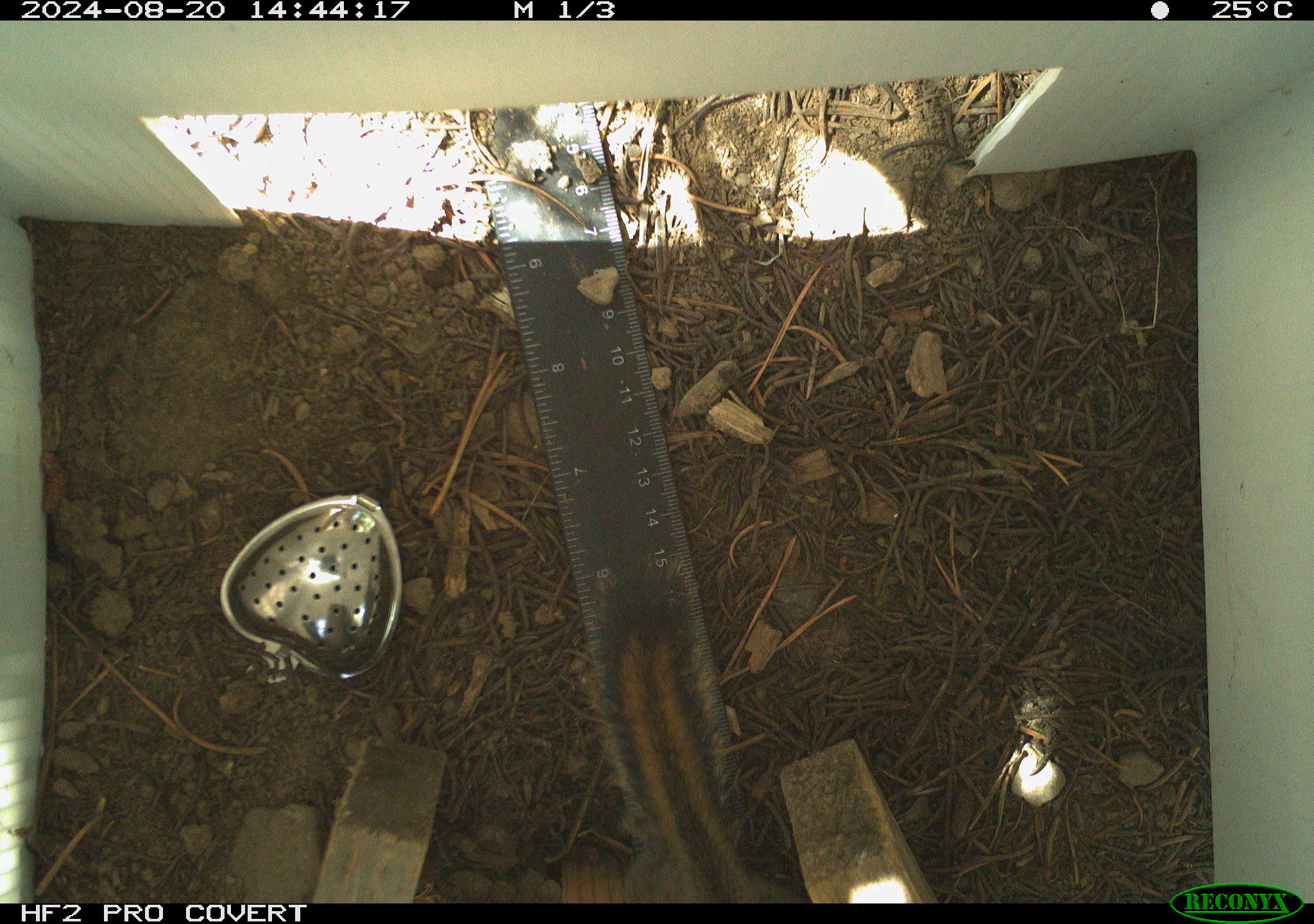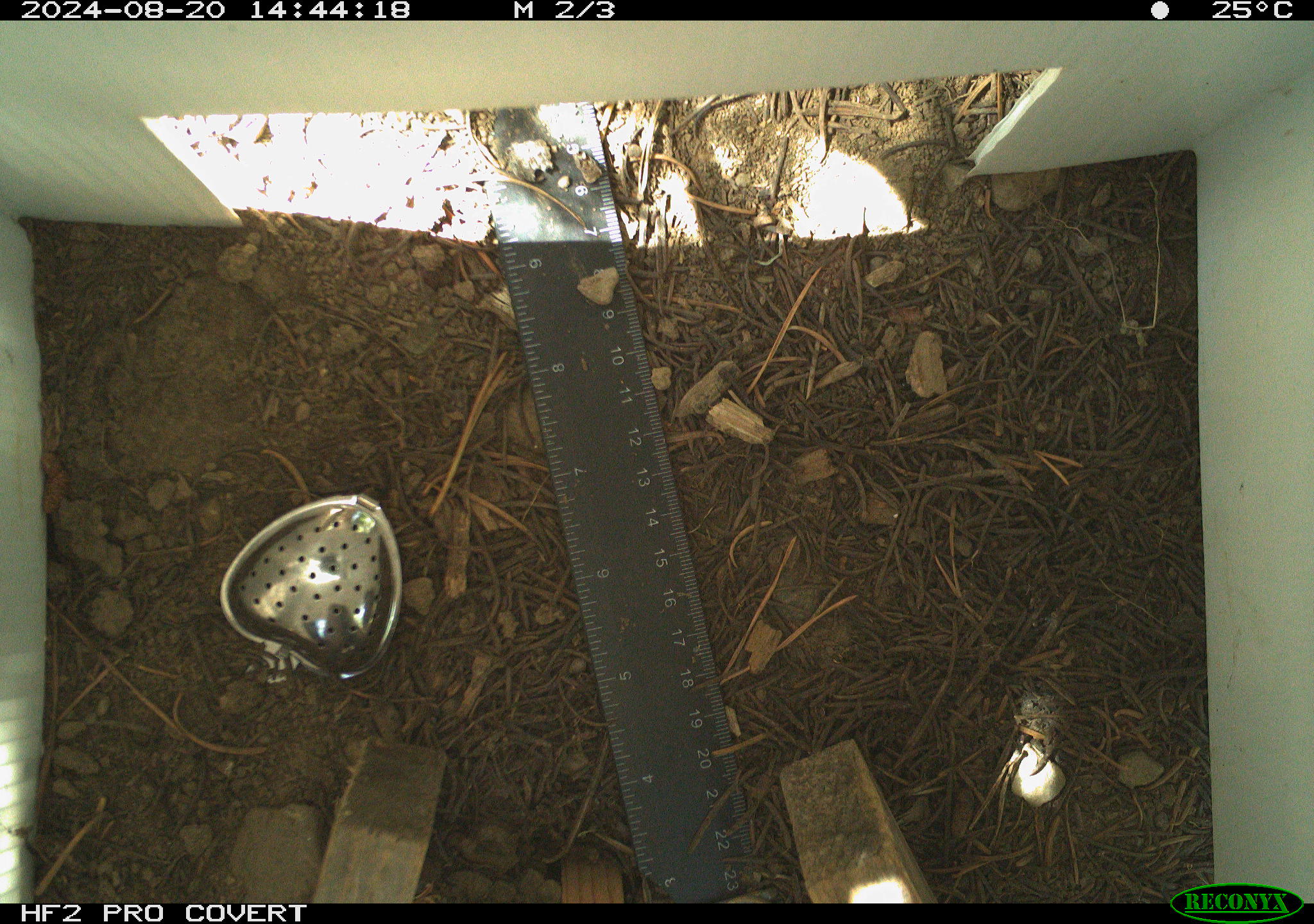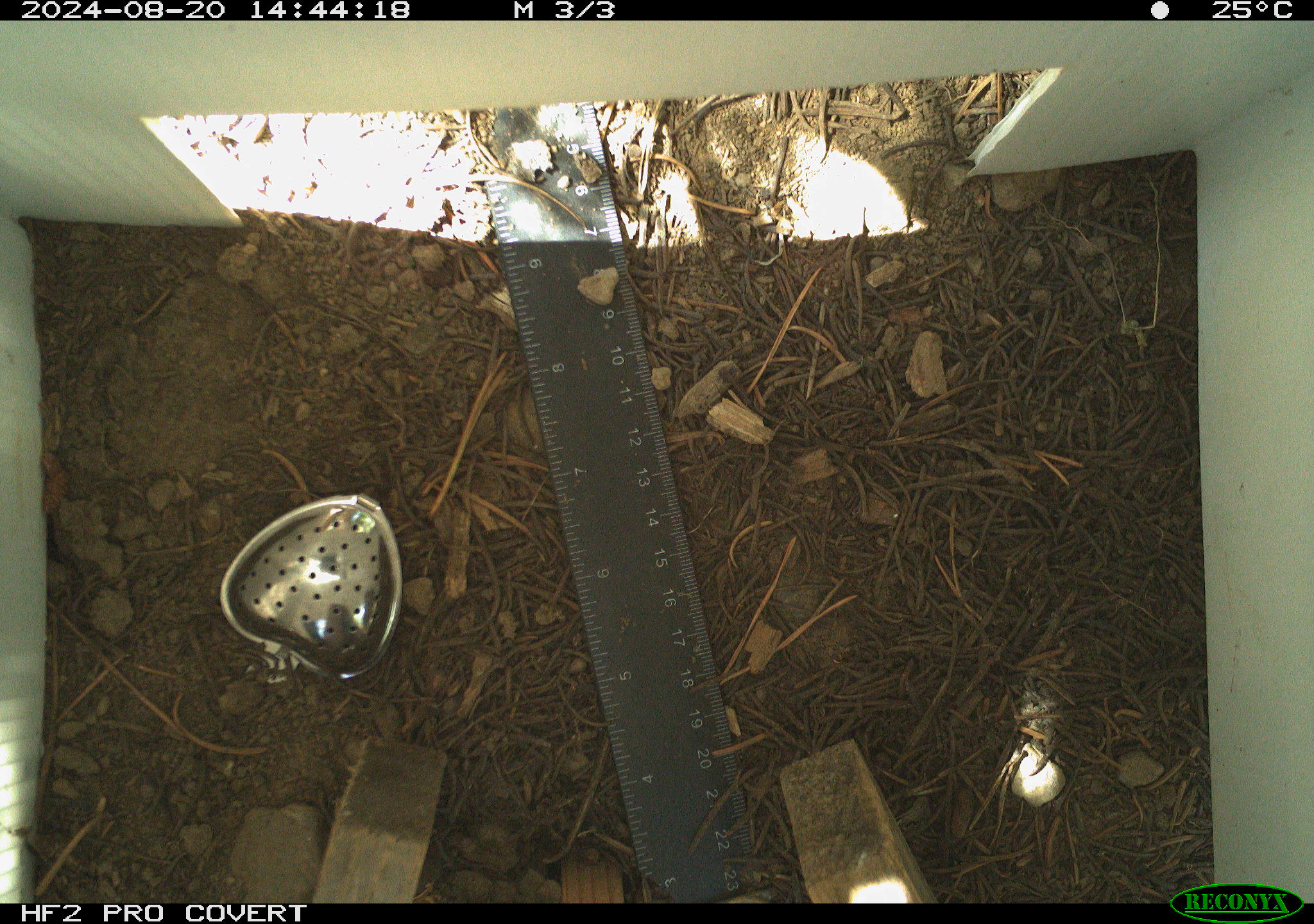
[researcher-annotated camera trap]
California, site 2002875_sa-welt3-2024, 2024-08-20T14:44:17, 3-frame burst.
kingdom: Animalia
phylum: Chordata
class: Mammalia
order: Rodentia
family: Sciuridae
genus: Neotamias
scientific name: Neotamias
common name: western chipmunks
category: neotamias species